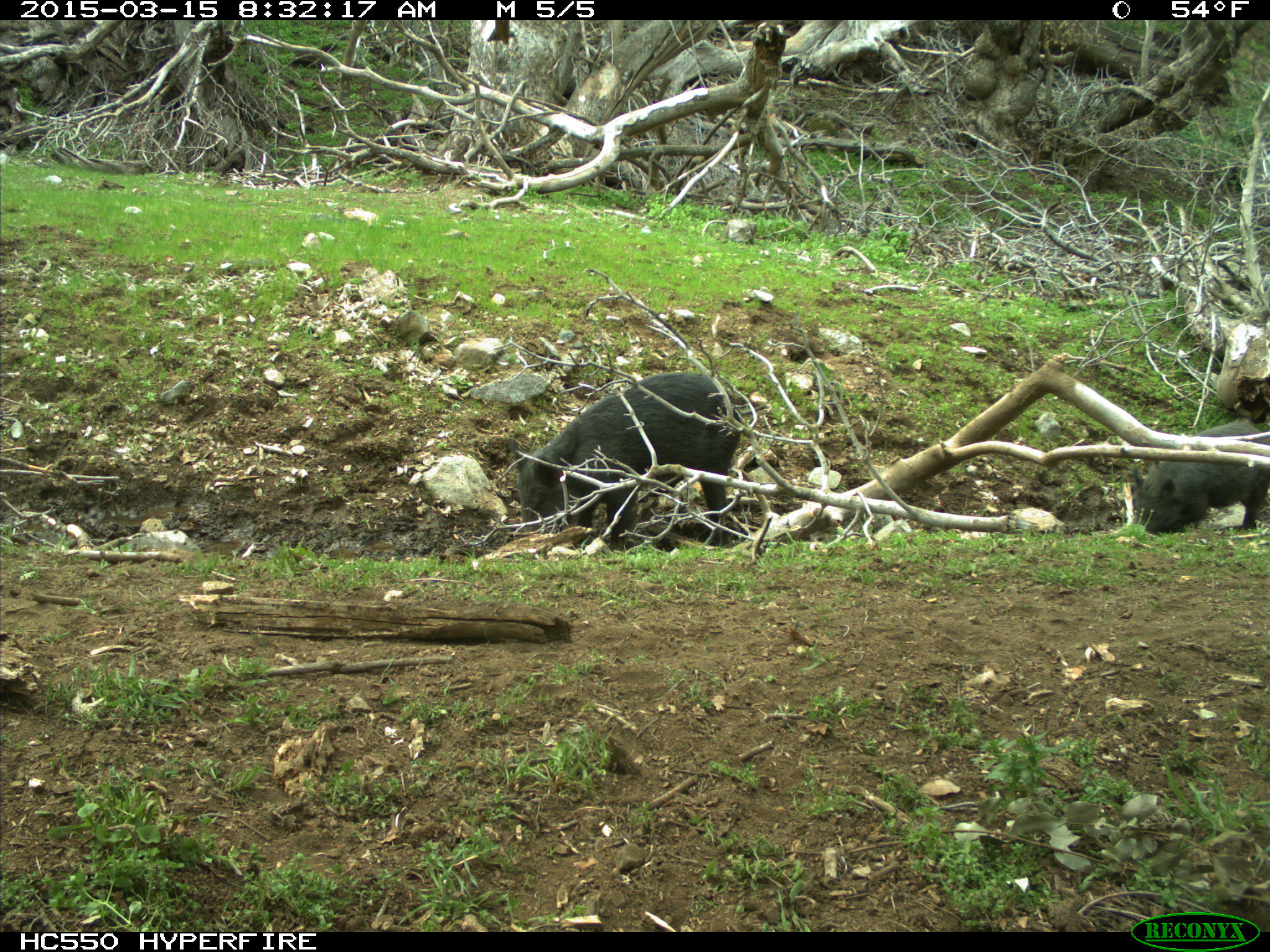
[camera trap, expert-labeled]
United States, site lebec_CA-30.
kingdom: Animalia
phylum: Chordata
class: Mammalia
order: Artiodactyla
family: Suidae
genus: Sus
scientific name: Sus scrofa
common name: wild boar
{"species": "Sus scrofa (wild boar)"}